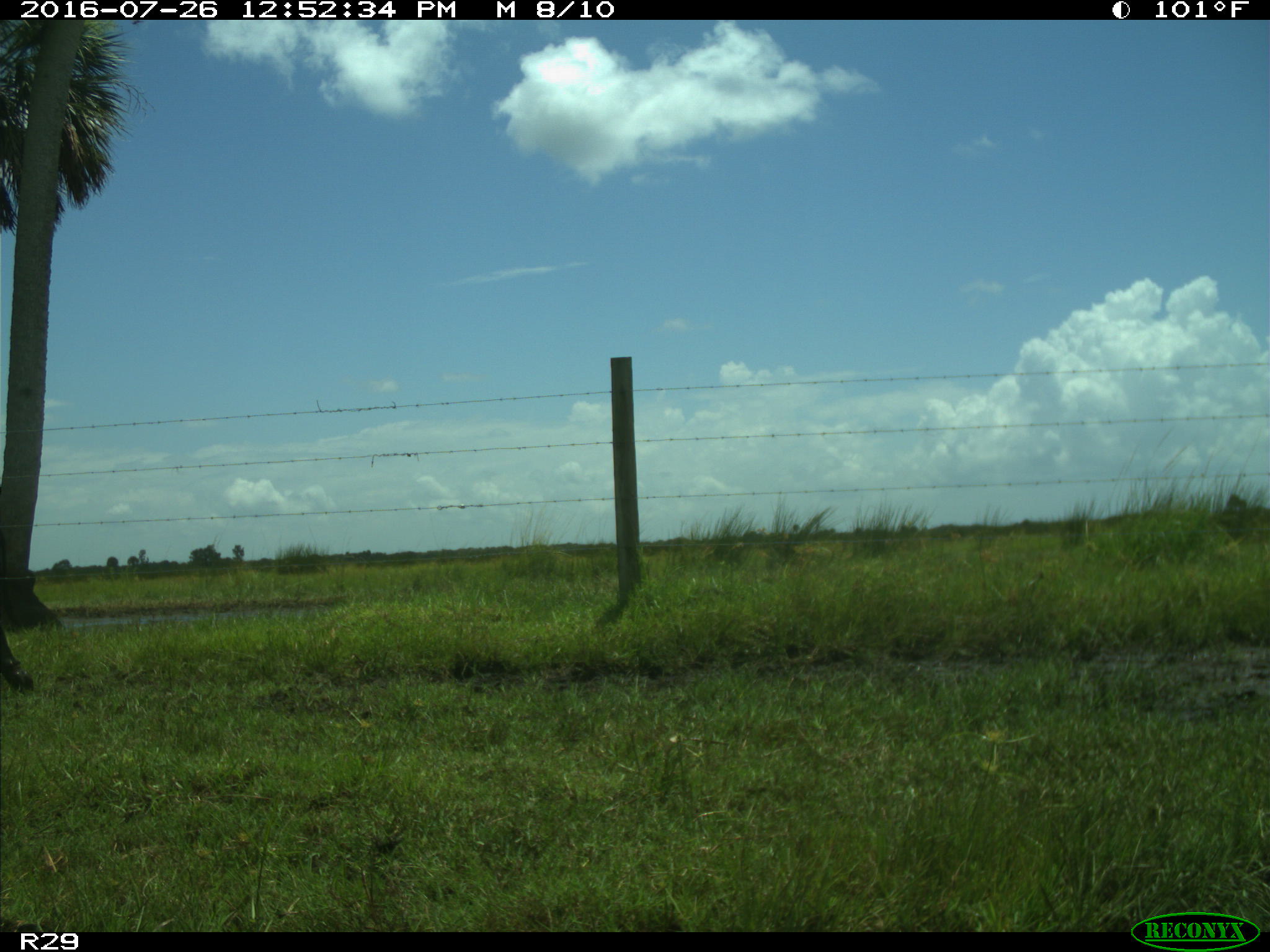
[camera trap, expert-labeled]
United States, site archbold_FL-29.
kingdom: Animalia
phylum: Chordata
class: Mammalia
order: Artiodactyla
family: Bovidae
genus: Bos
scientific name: Bos taurus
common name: domestic cow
Bos taurus (domestic cow).